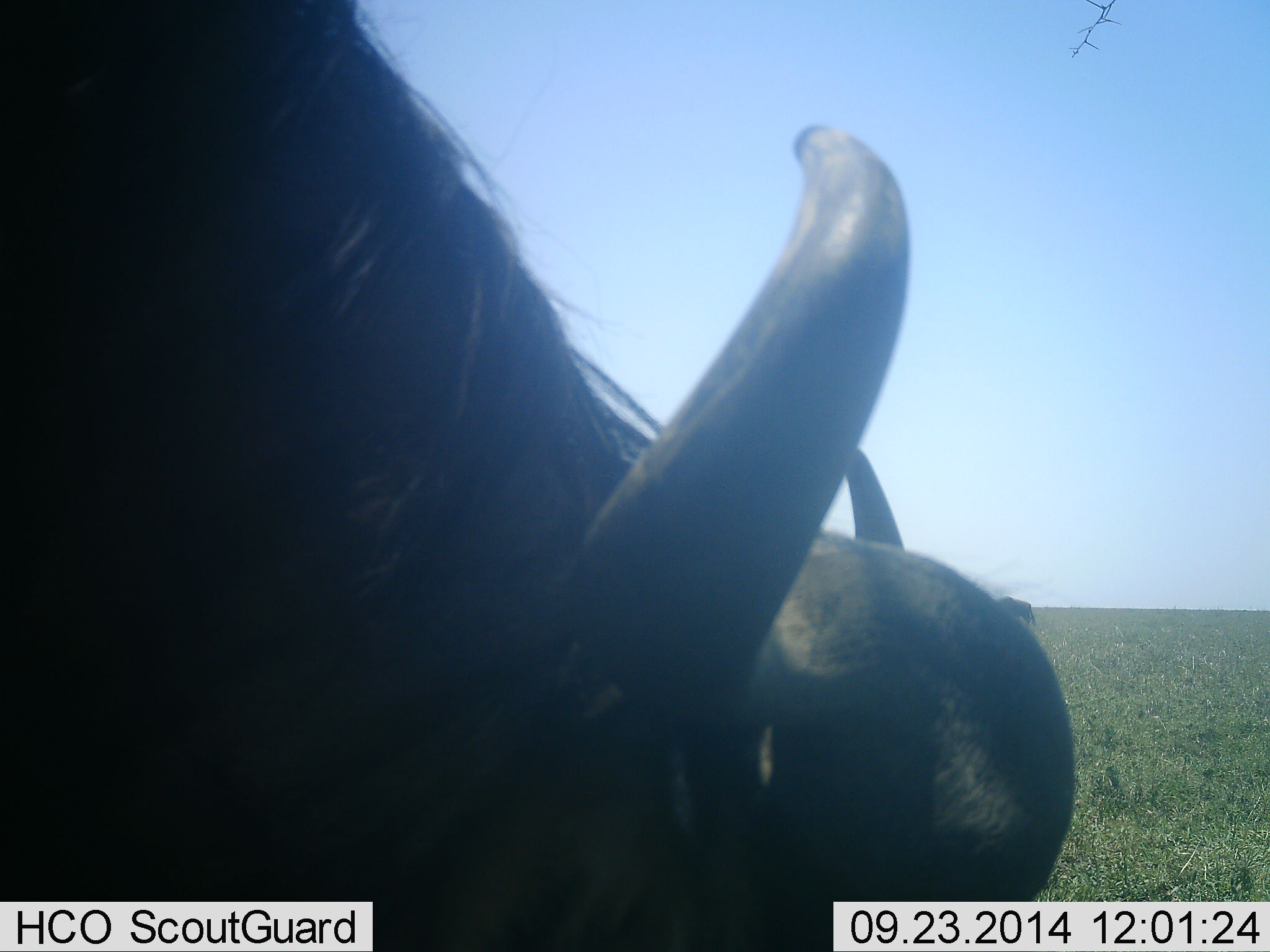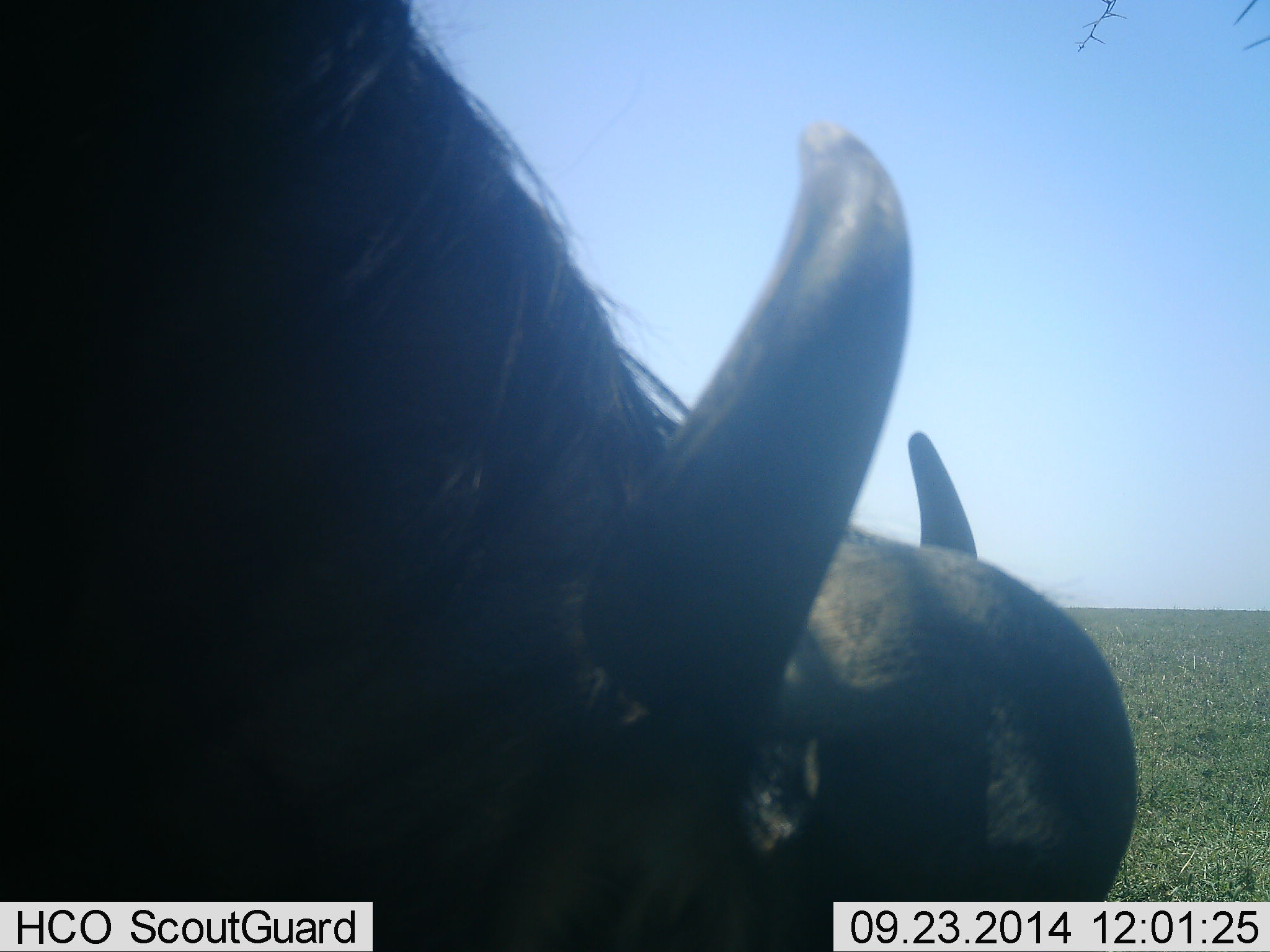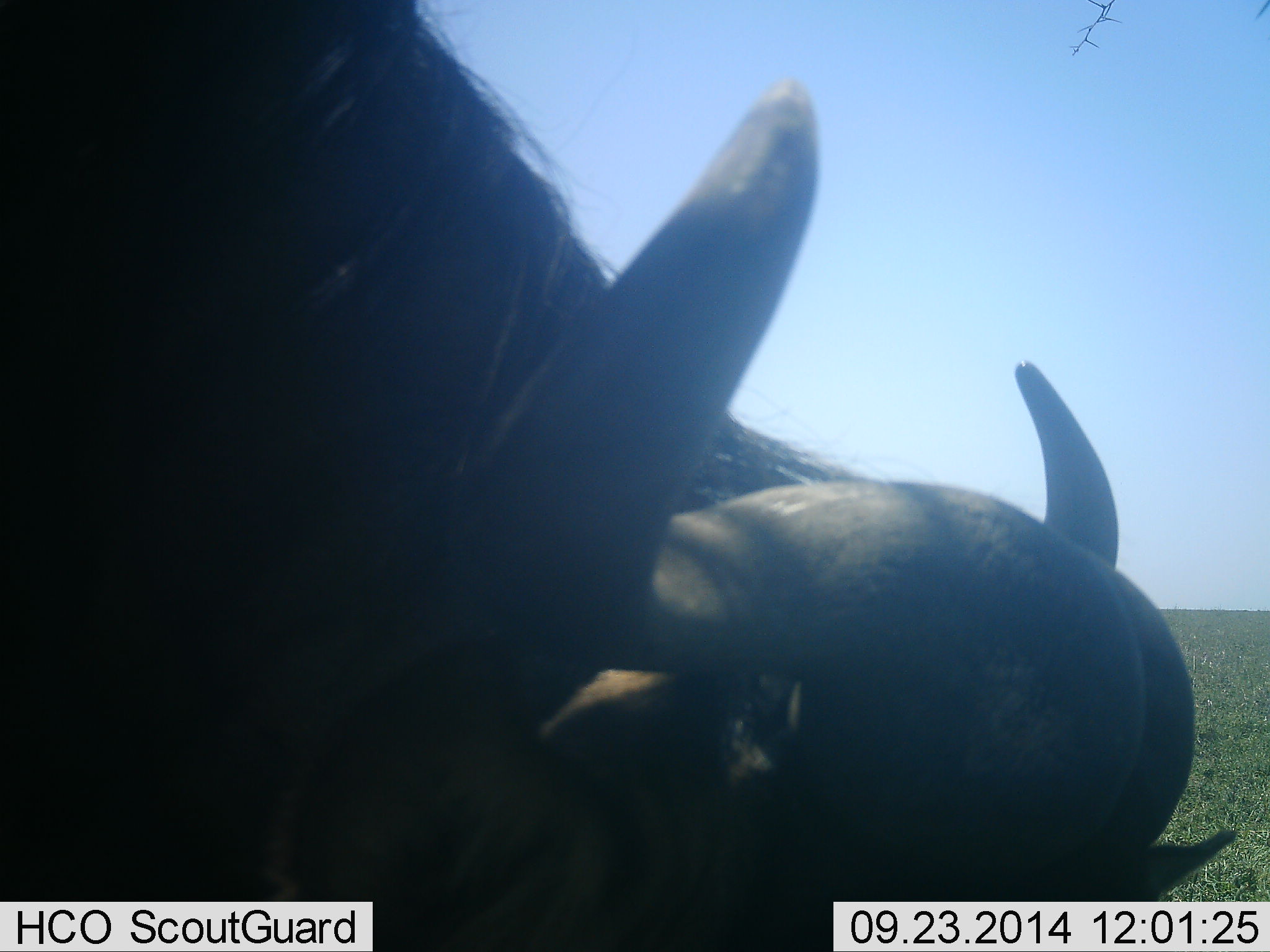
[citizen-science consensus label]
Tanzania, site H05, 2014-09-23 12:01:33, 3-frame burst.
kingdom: Animalia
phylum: Chordata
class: Mammalia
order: Artiodactyla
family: Bovidae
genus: Connochaetes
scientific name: Connochaetes taurinus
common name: blue wildebeest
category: wildebeest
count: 1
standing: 9%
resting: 18%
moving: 27%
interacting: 9%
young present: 0%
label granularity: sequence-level